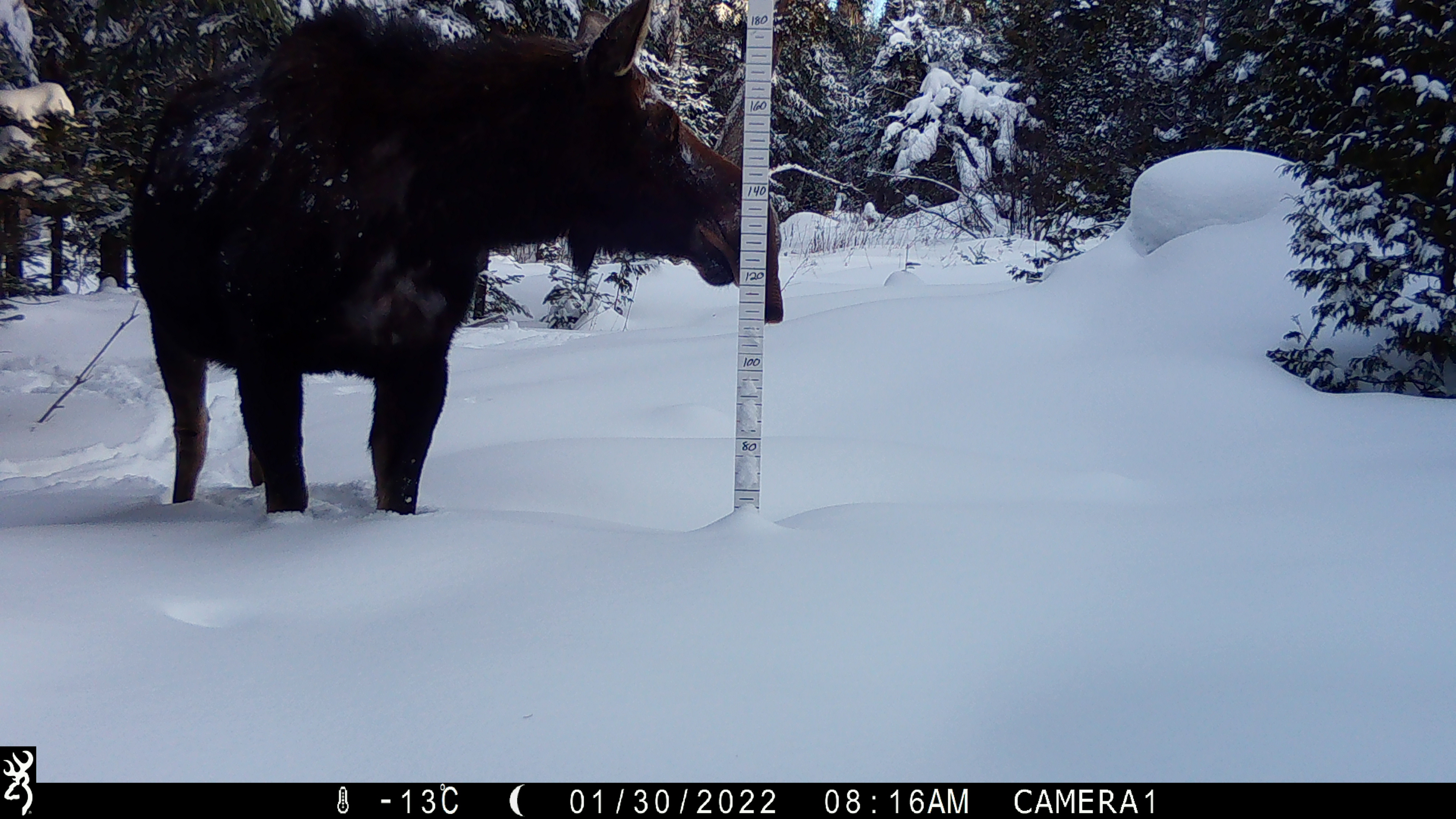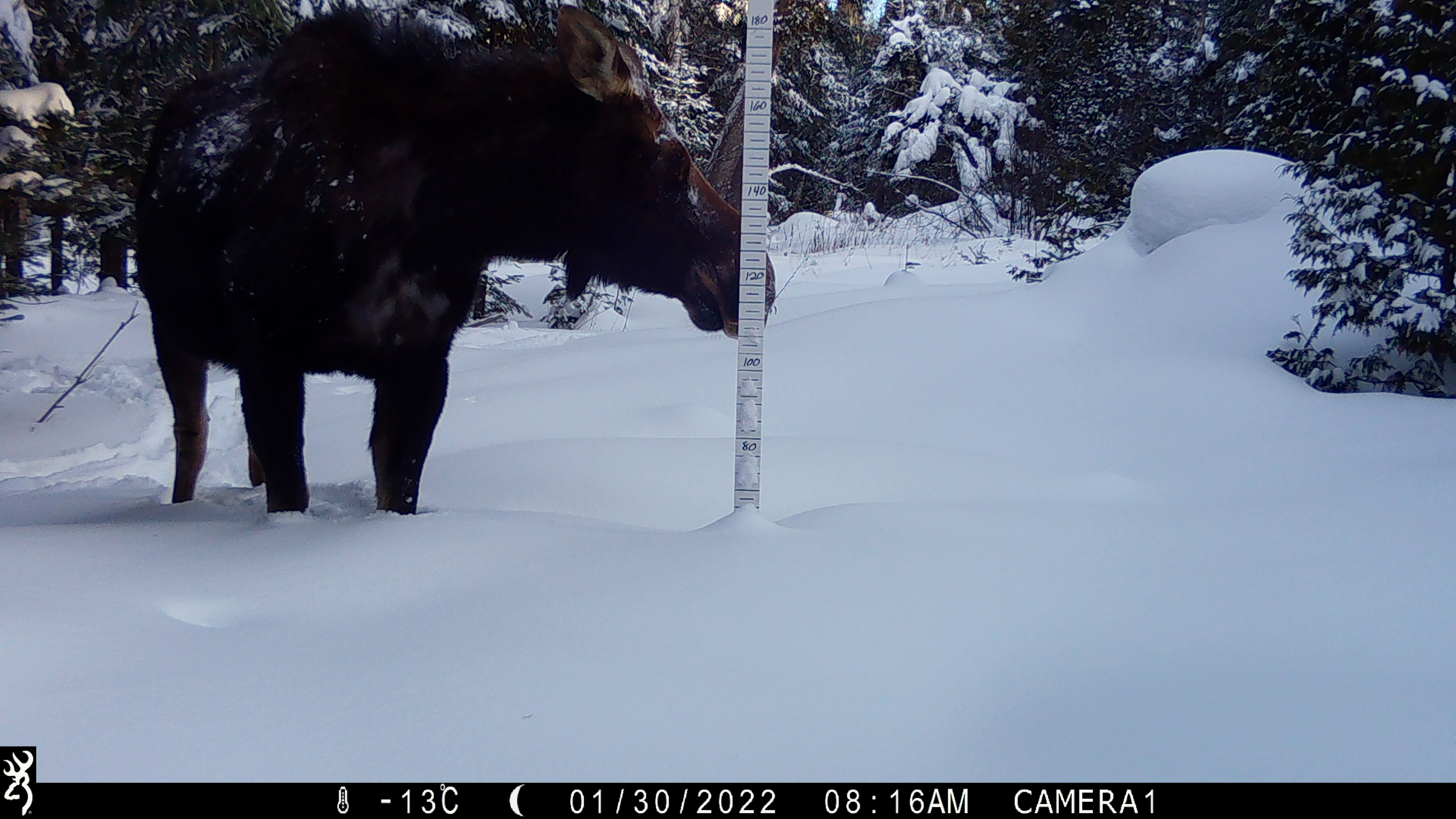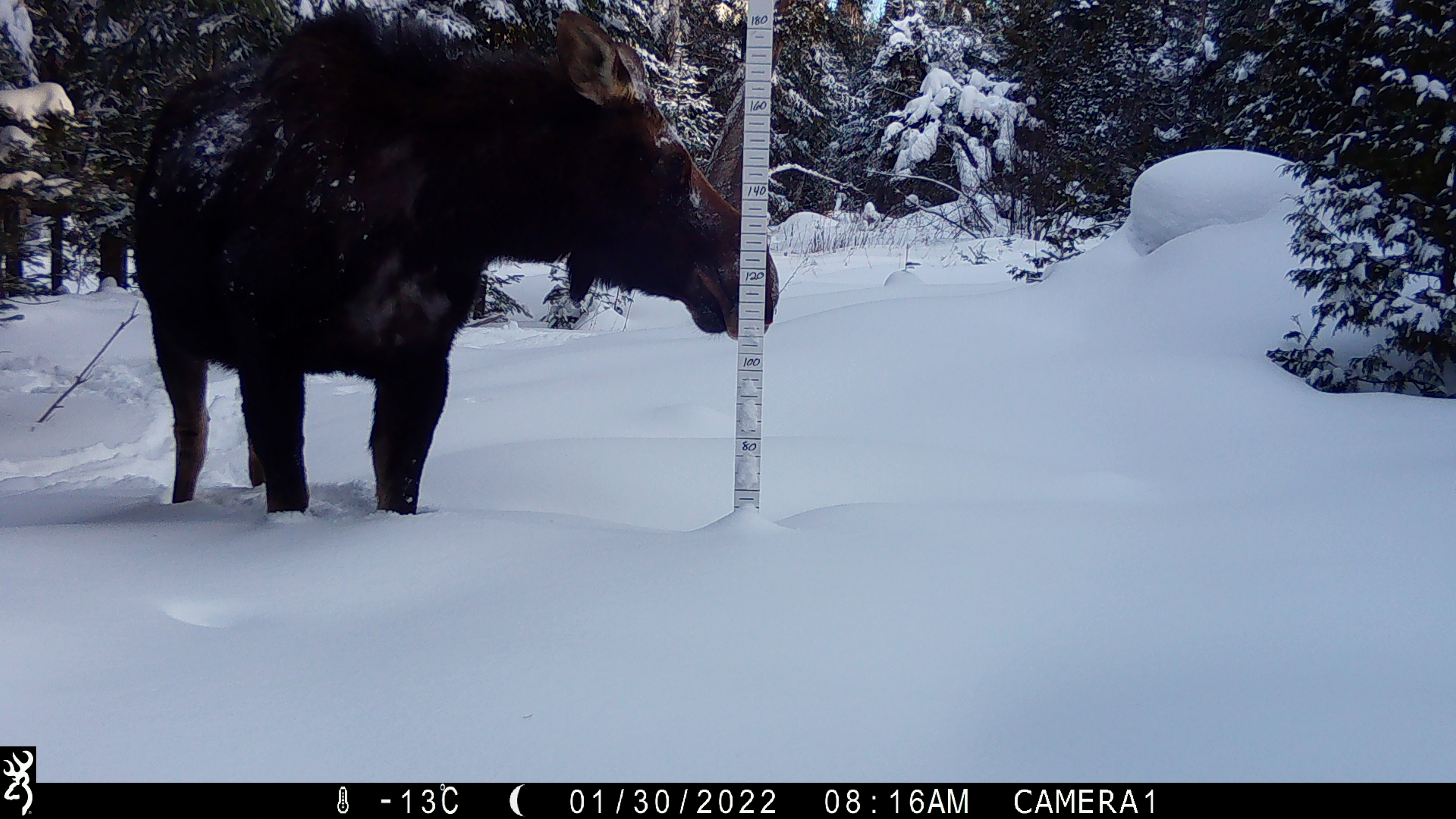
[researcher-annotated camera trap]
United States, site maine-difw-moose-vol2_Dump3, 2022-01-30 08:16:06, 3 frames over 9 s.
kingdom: Animalia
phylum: Chordata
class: Mammalia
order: Artiodactyla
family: Cervidae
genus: Alces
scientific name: Alces alces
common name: moose